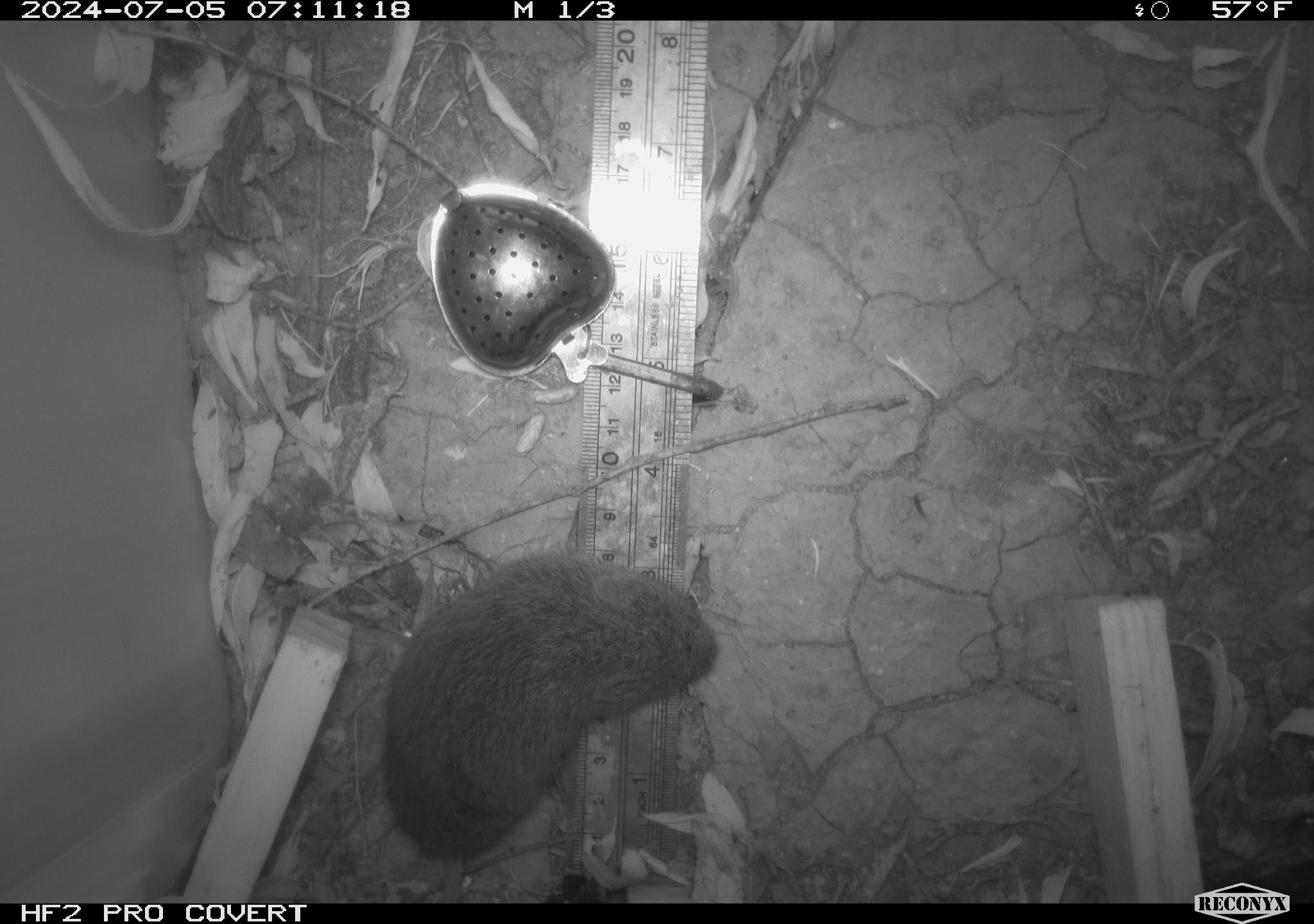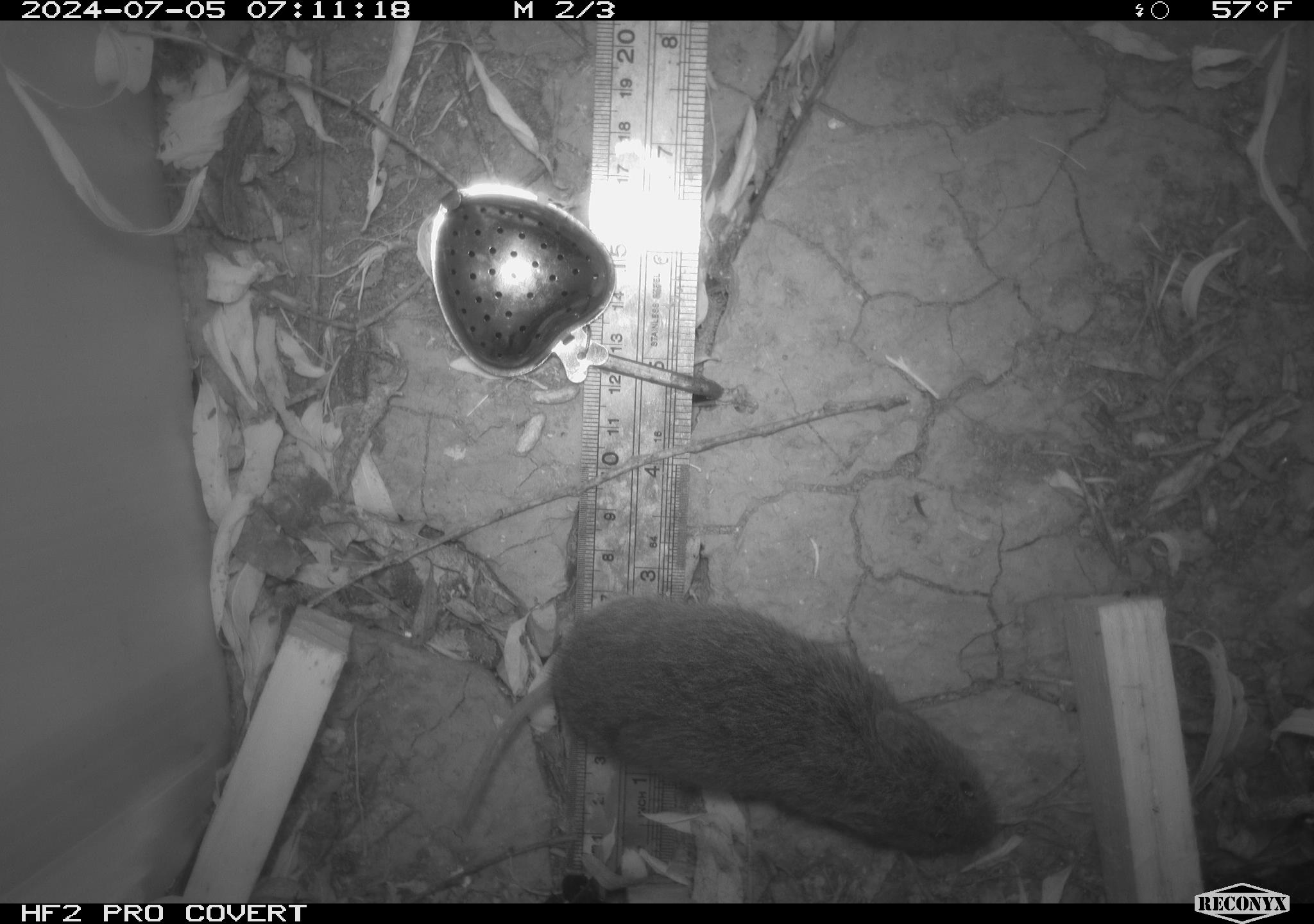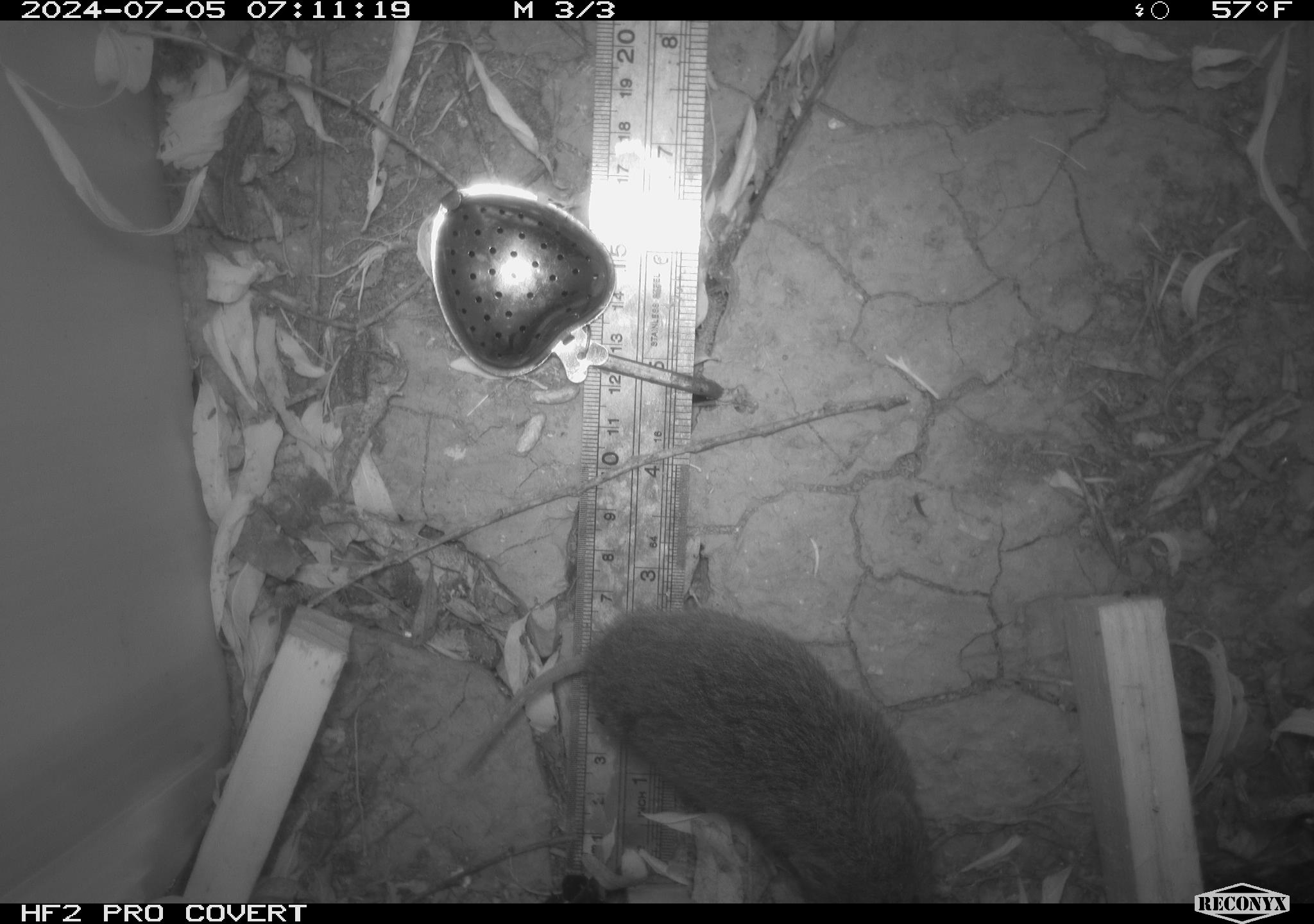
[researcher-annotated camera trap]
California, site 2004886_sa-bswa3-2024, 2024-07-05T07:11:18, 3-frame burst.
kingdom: Animalia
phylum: Chordata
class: Mammalia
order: Rodentia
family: Cricetidae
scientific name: Arvicolinae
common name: voles, lemmings, and muskrats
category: arvicolinae subfamily